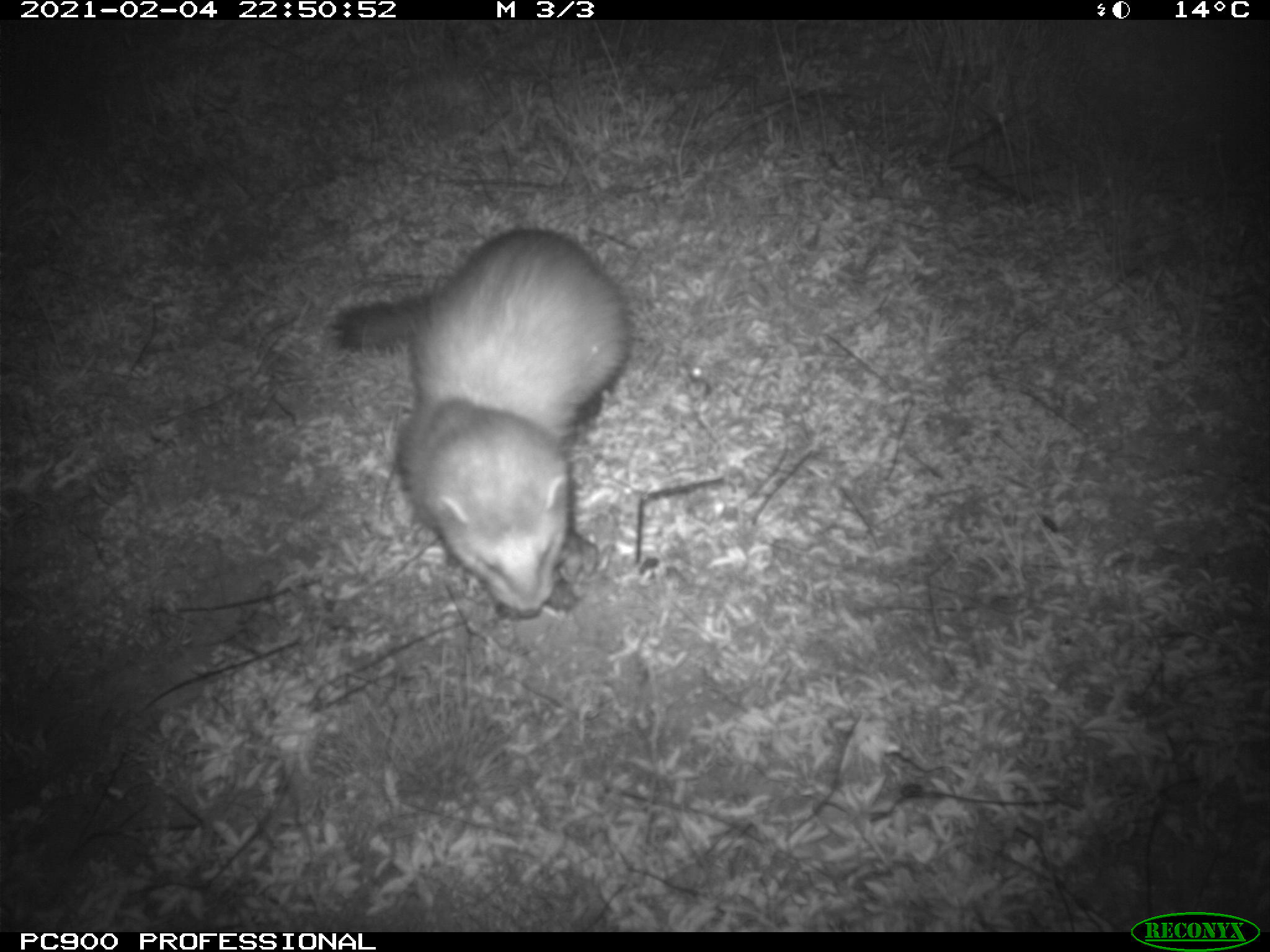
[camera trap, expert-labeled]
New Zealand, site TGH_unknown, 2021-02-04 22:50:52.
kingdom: Animalia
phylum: Chordata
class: Mammalia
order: Carnivora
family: Mustelidae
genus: Mustela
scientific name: Mustela furo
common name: ferret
Ferret (Mustela furo).